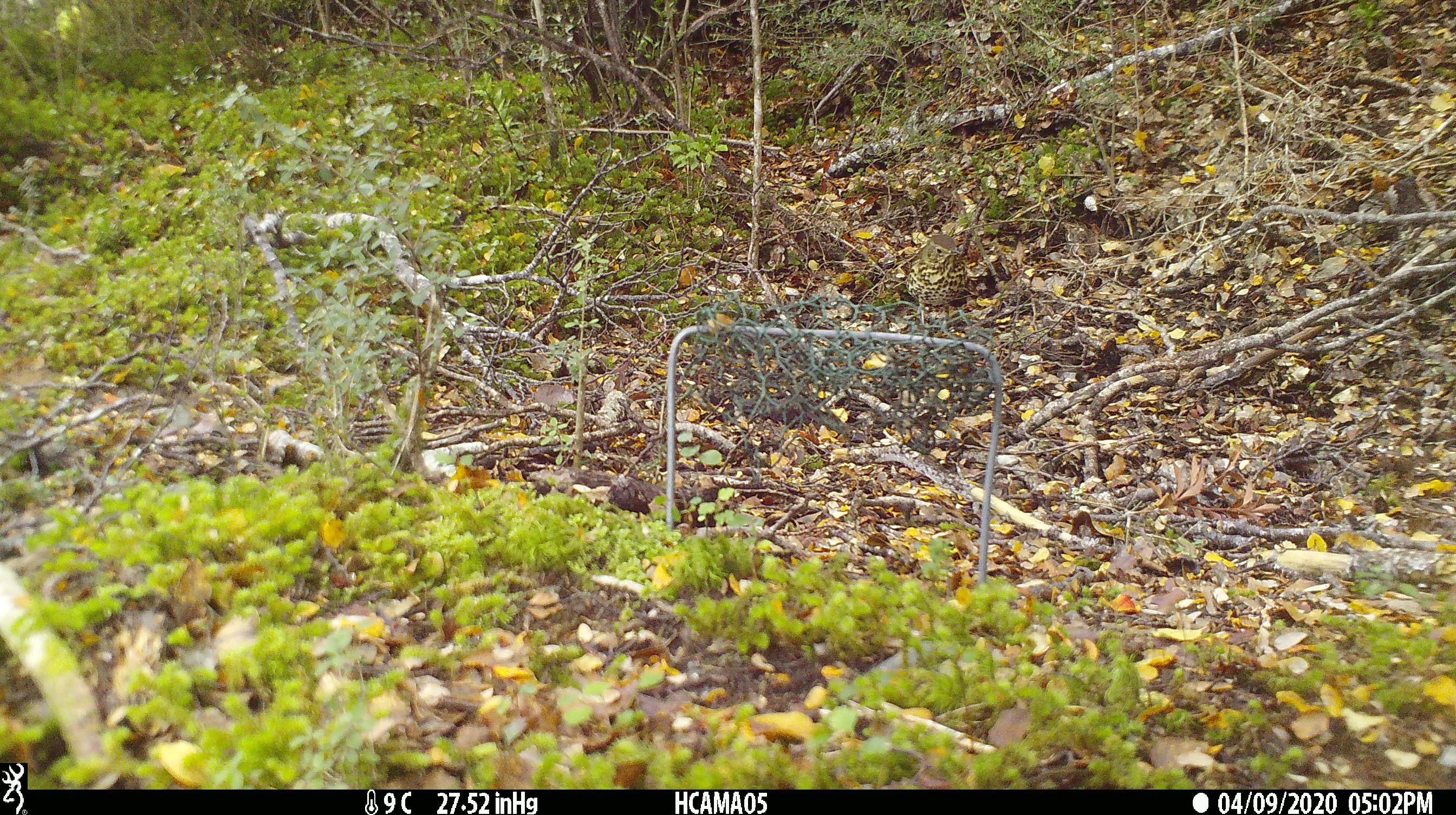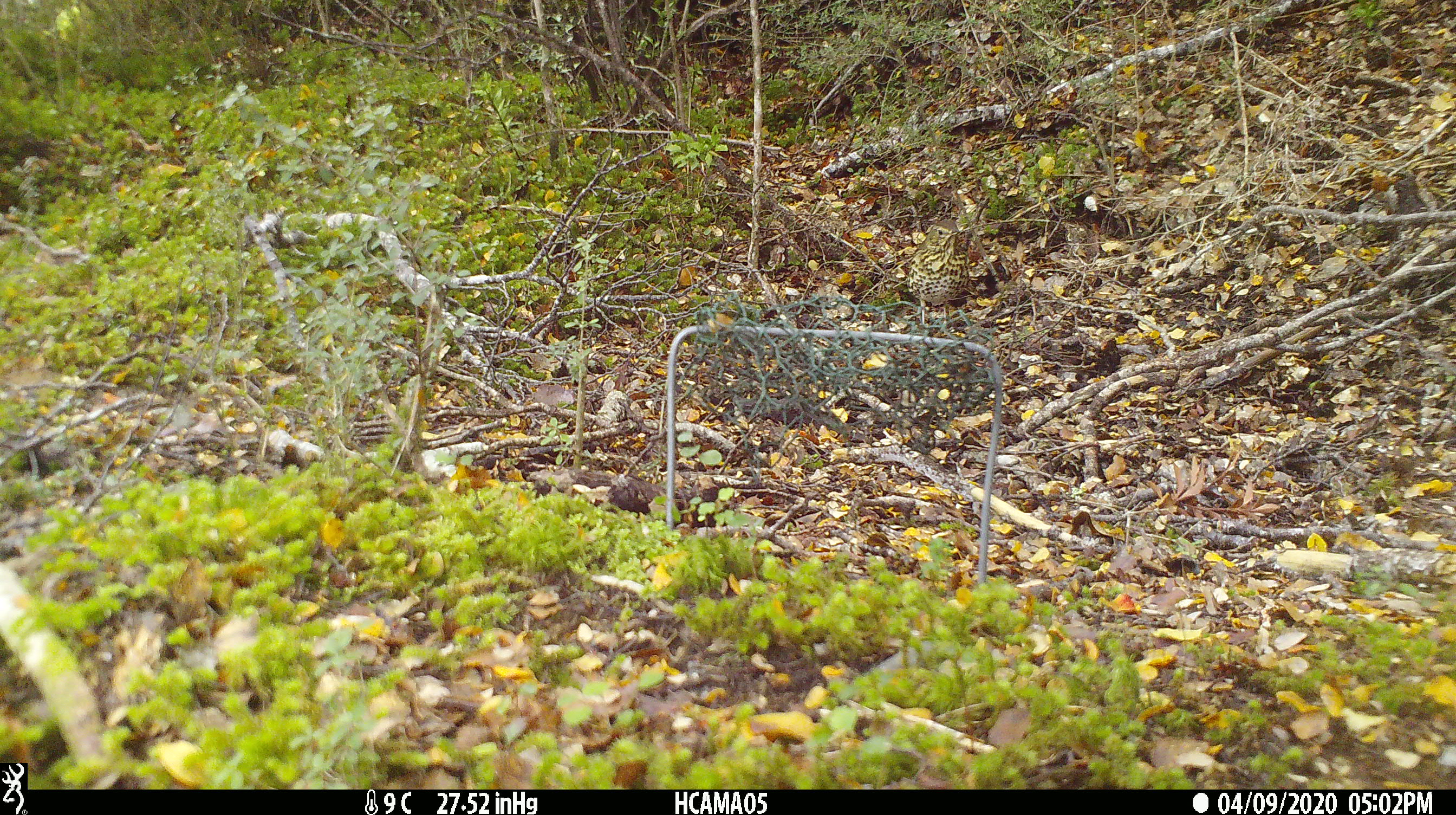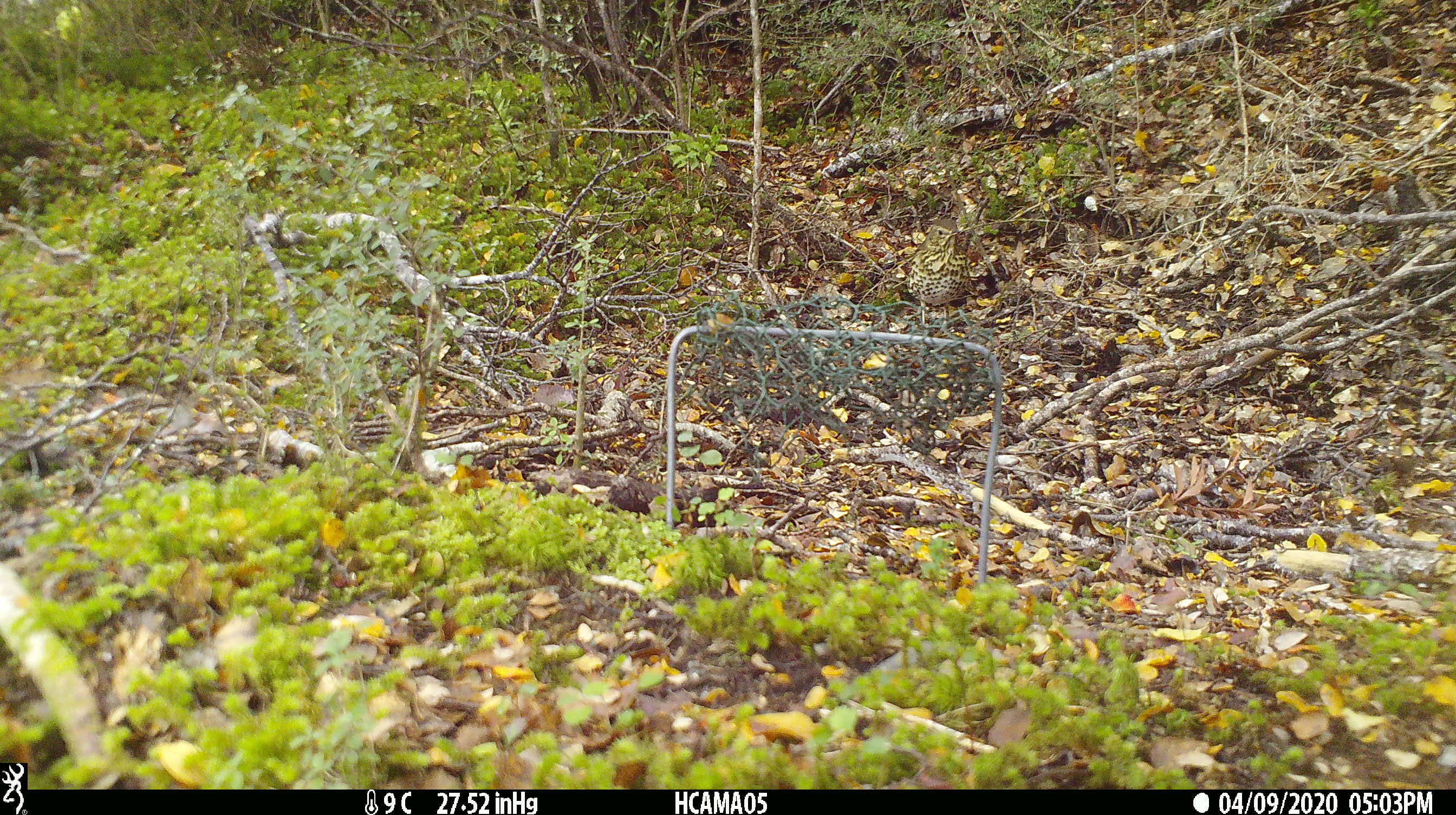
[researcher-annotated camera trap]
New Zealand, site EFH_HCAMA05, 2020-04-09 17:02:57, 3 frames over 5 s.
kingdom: Animalia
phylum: Chordata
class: Aves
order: Passeriformes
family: Turdidae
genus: Turdus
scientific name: Turdus philomelos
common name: song thrush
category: thrush